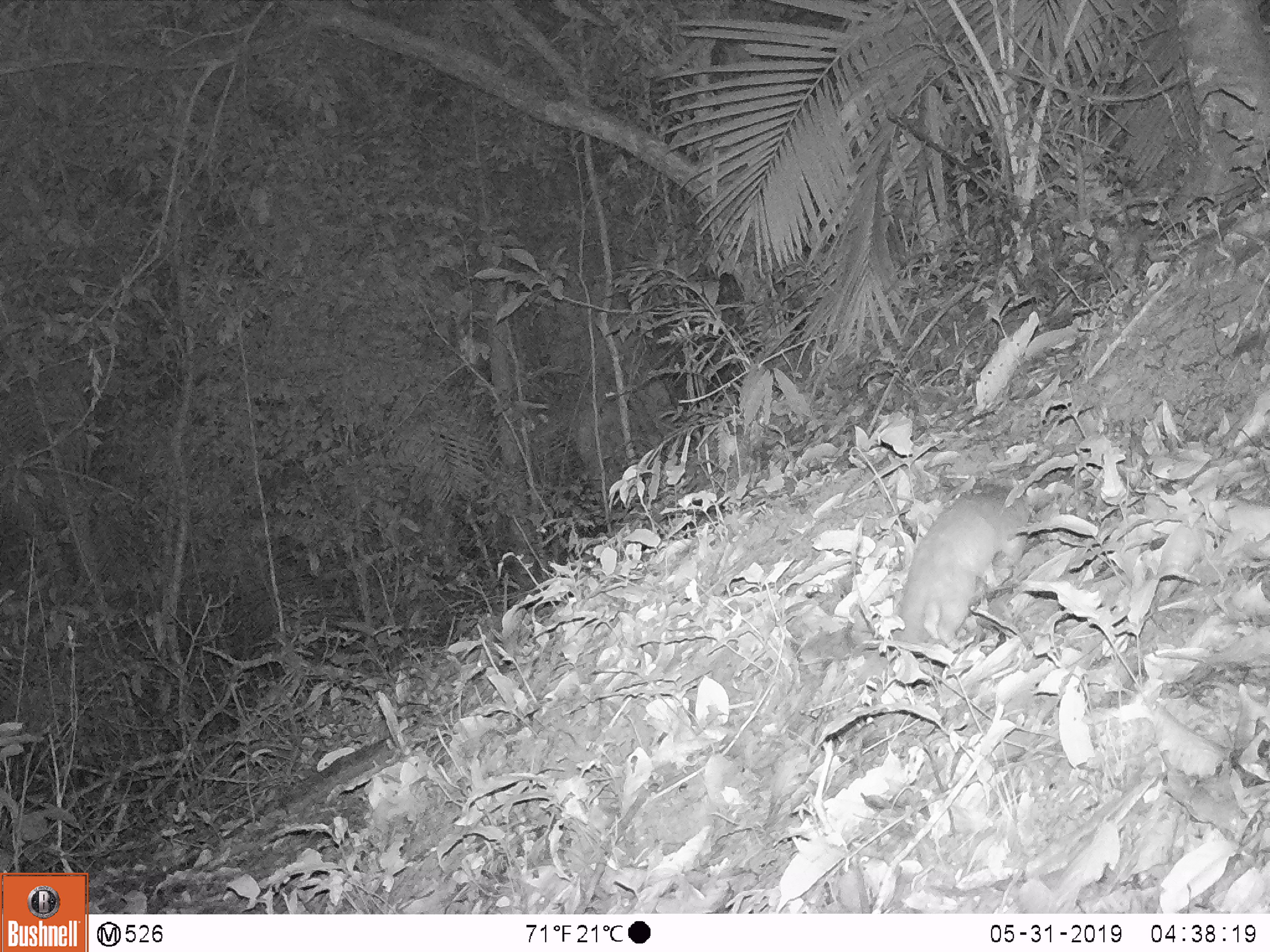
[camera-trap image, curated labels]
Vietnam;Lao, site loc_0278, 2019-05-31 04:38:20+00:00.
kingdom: Animalia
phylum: Chordata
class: Mammalia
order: Carnivora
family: Mustelidae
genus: Melogale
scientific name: Melogale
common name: ferret badger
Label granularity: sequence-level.